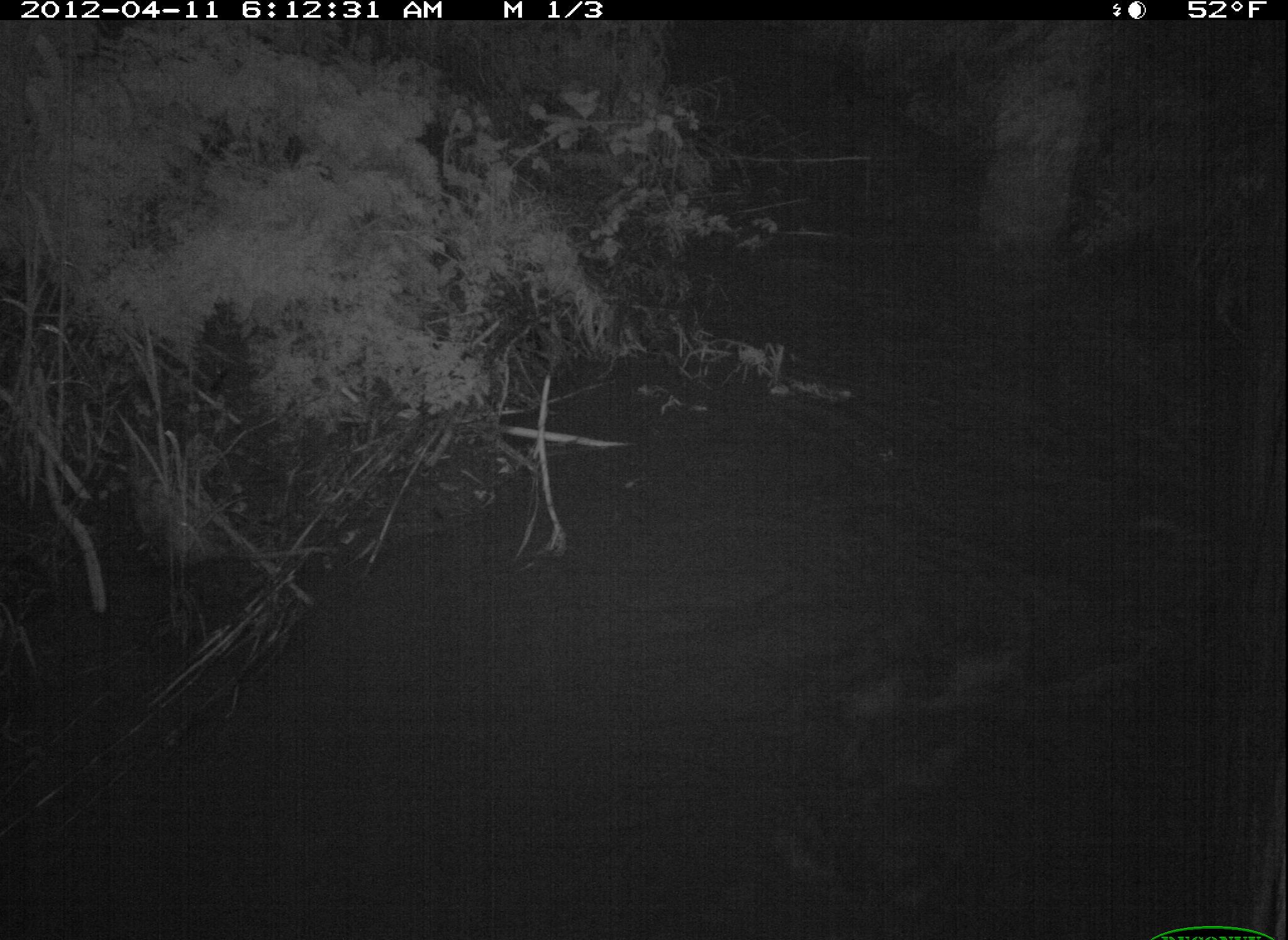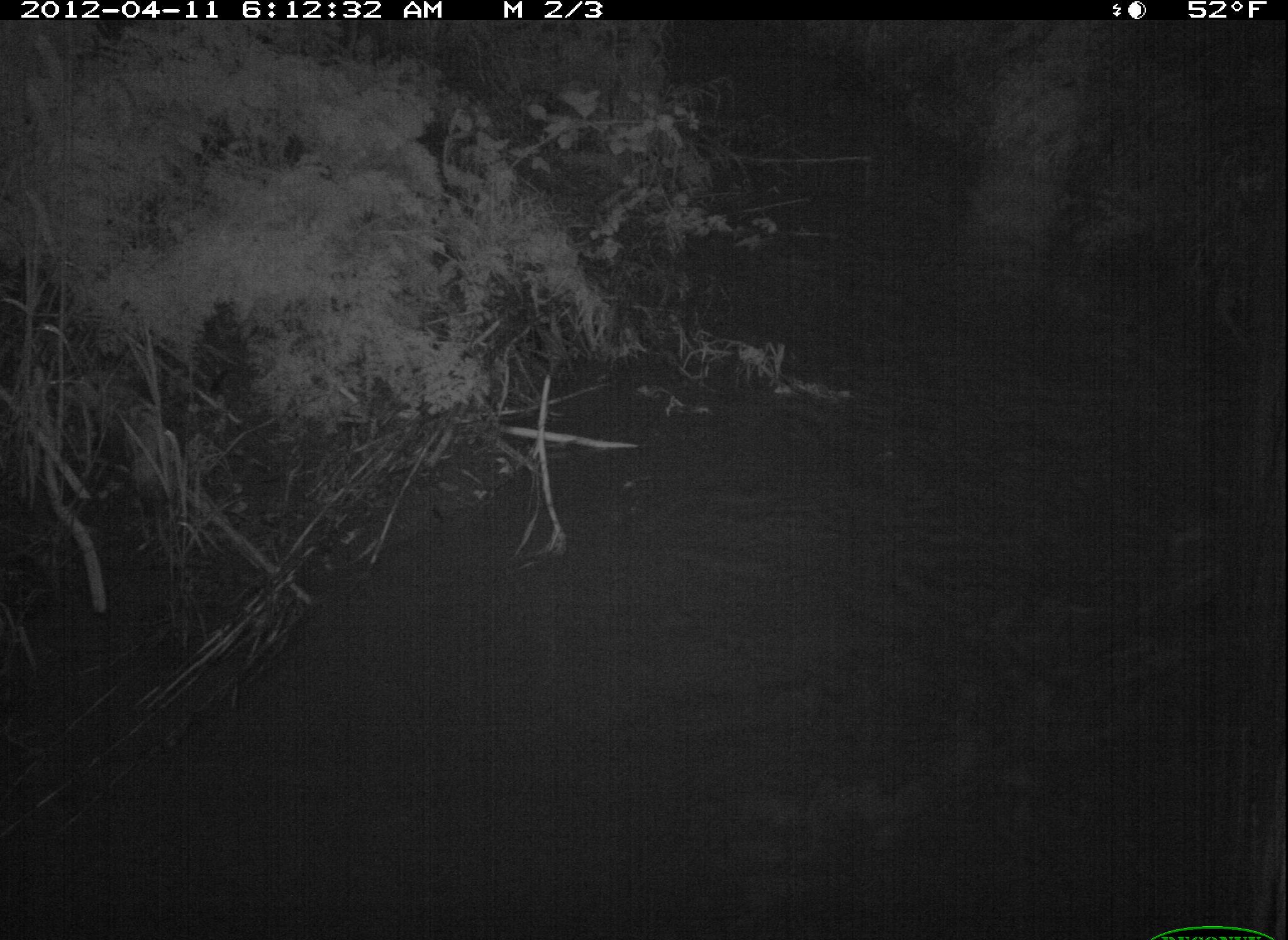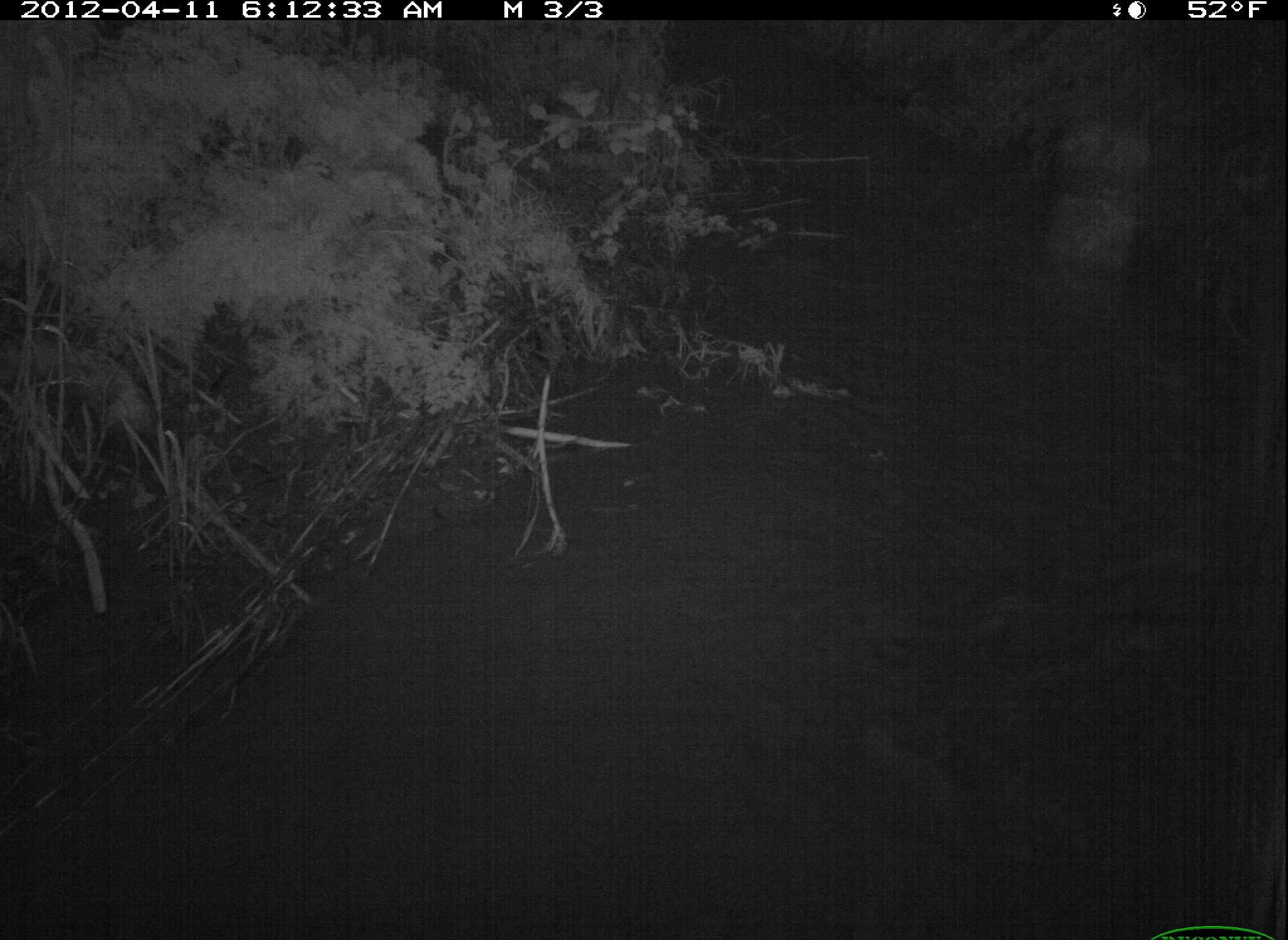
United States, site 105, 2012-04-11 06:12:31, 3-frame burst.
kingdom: Animalia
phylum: Chordata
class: Mammalia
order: Didelphimorphia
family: Didelphidae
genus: Didelphis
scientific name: Didelphis virginiana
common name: virginia opossum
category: opossum